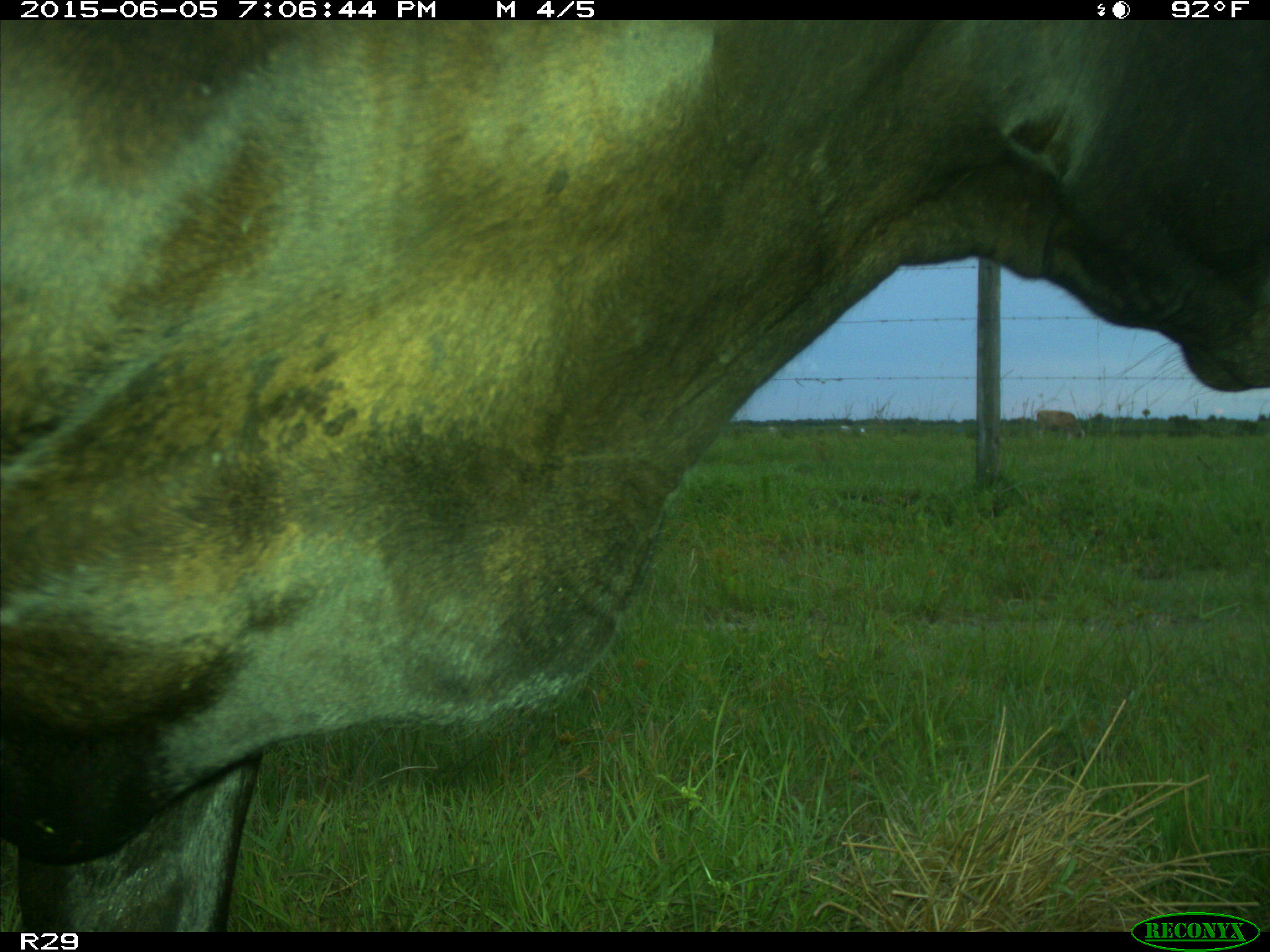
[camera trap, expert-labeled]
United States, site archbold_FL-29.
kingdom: Animalia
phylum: Chordata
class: Mammalia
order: Artiodactyla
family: Bovidae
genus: Bos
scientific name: Bos taurus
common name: domestic cow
Bos taurus (domestic cow).